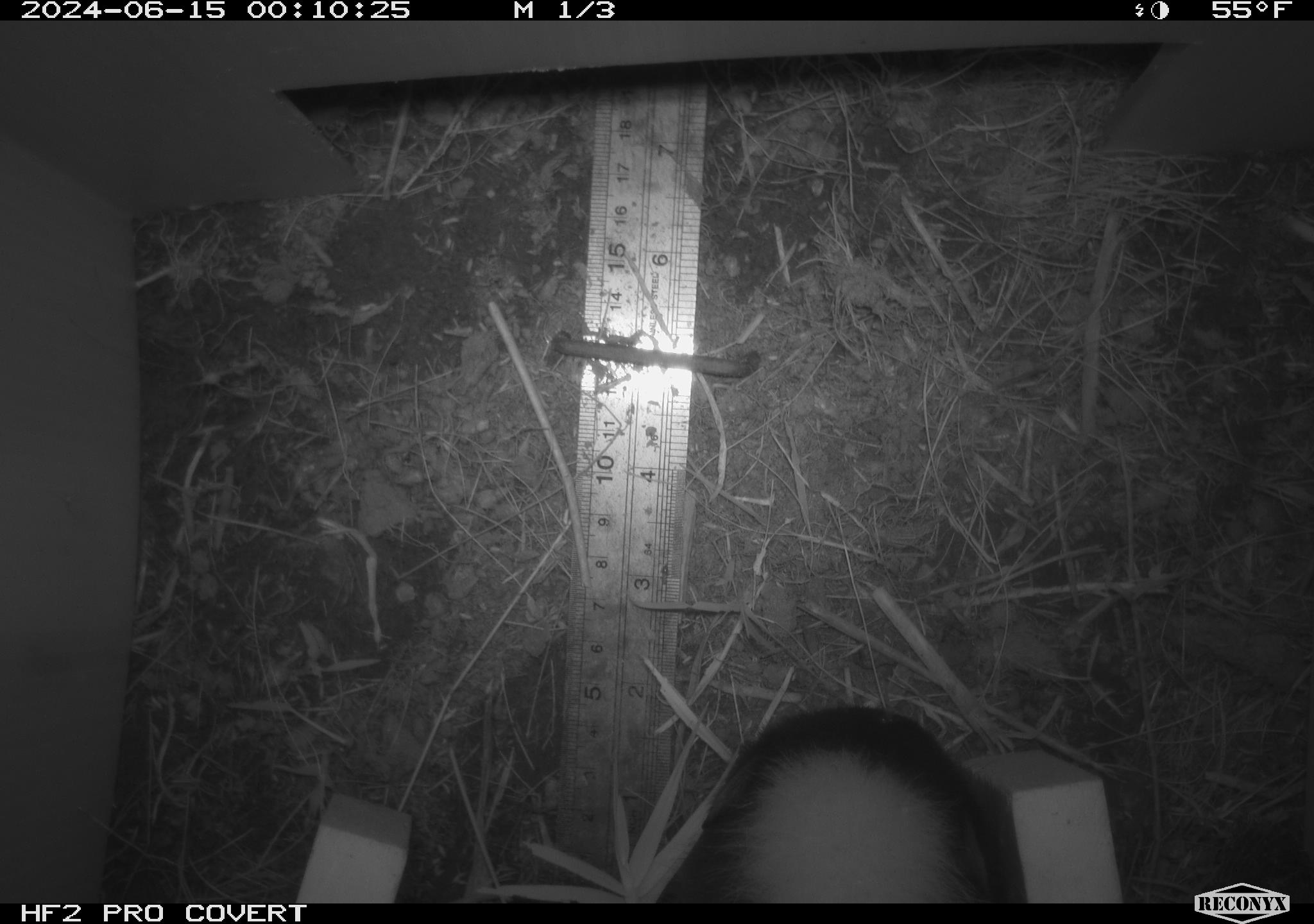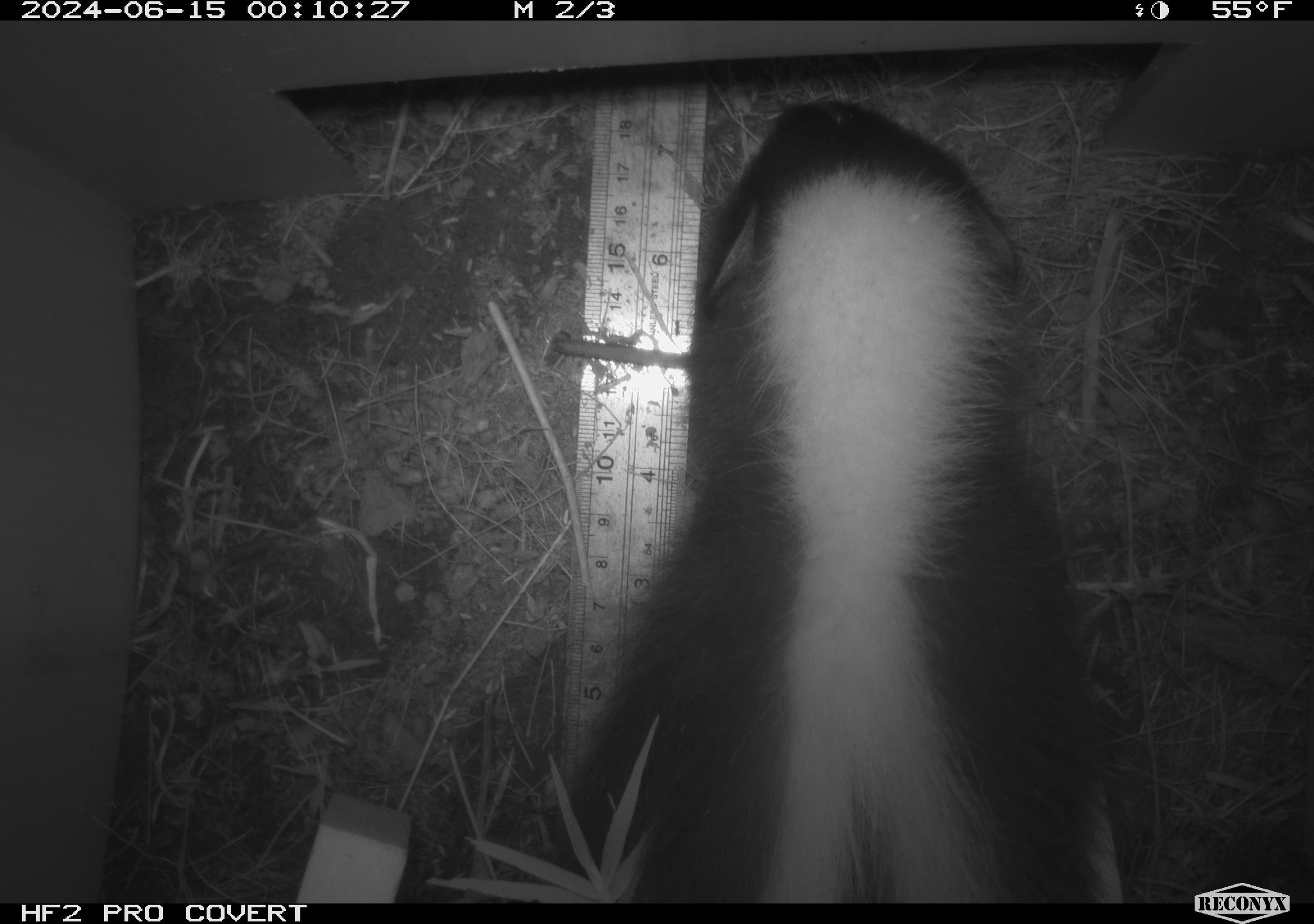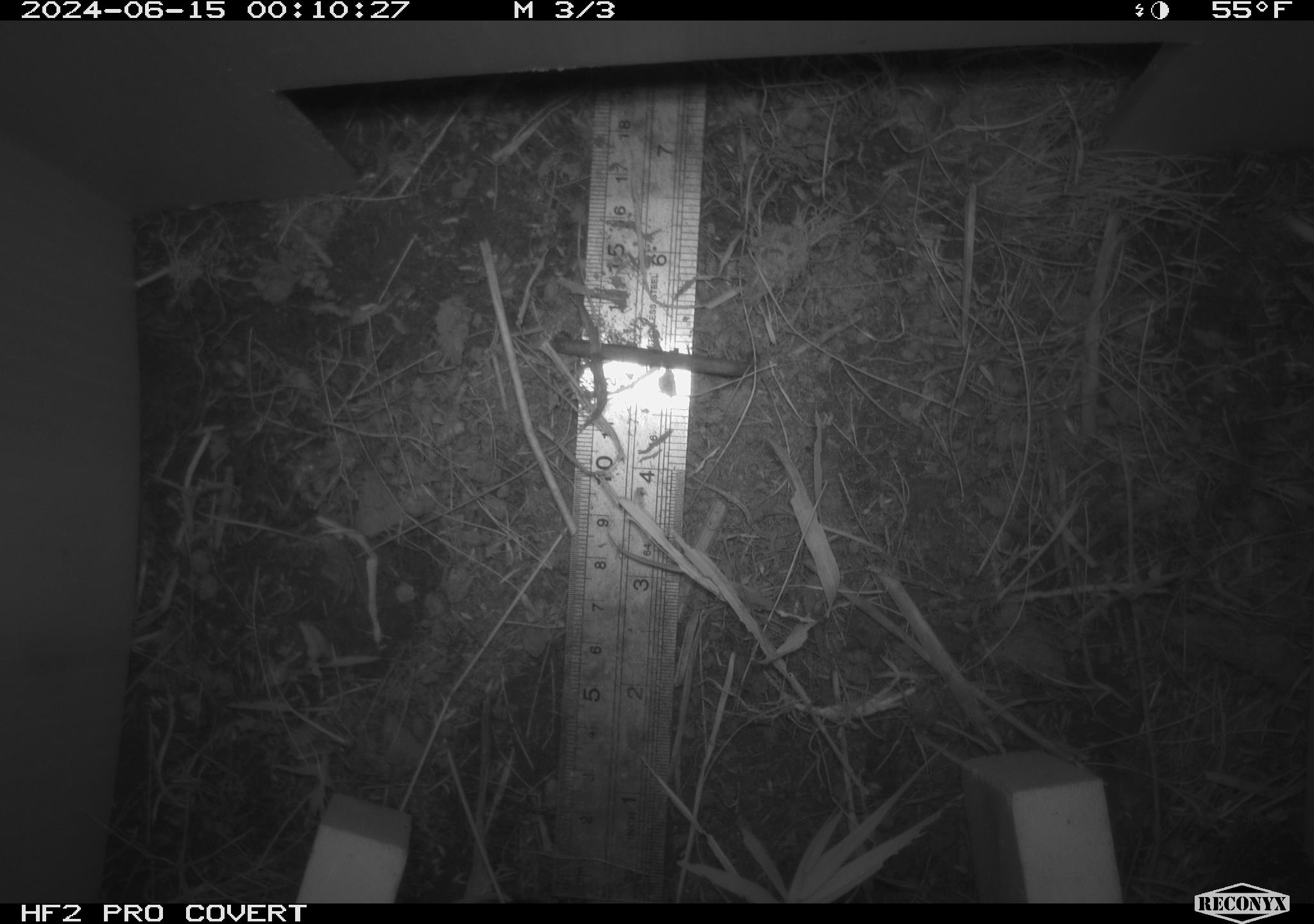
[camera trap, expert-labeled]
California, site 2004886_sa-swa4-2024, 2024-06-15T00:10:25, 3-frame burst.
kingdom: Animalia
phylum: Chordata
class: Mammalia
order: Carnivora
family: Mephitidae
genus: Mephitis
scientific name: Mephitis mephitis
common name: striped skunk